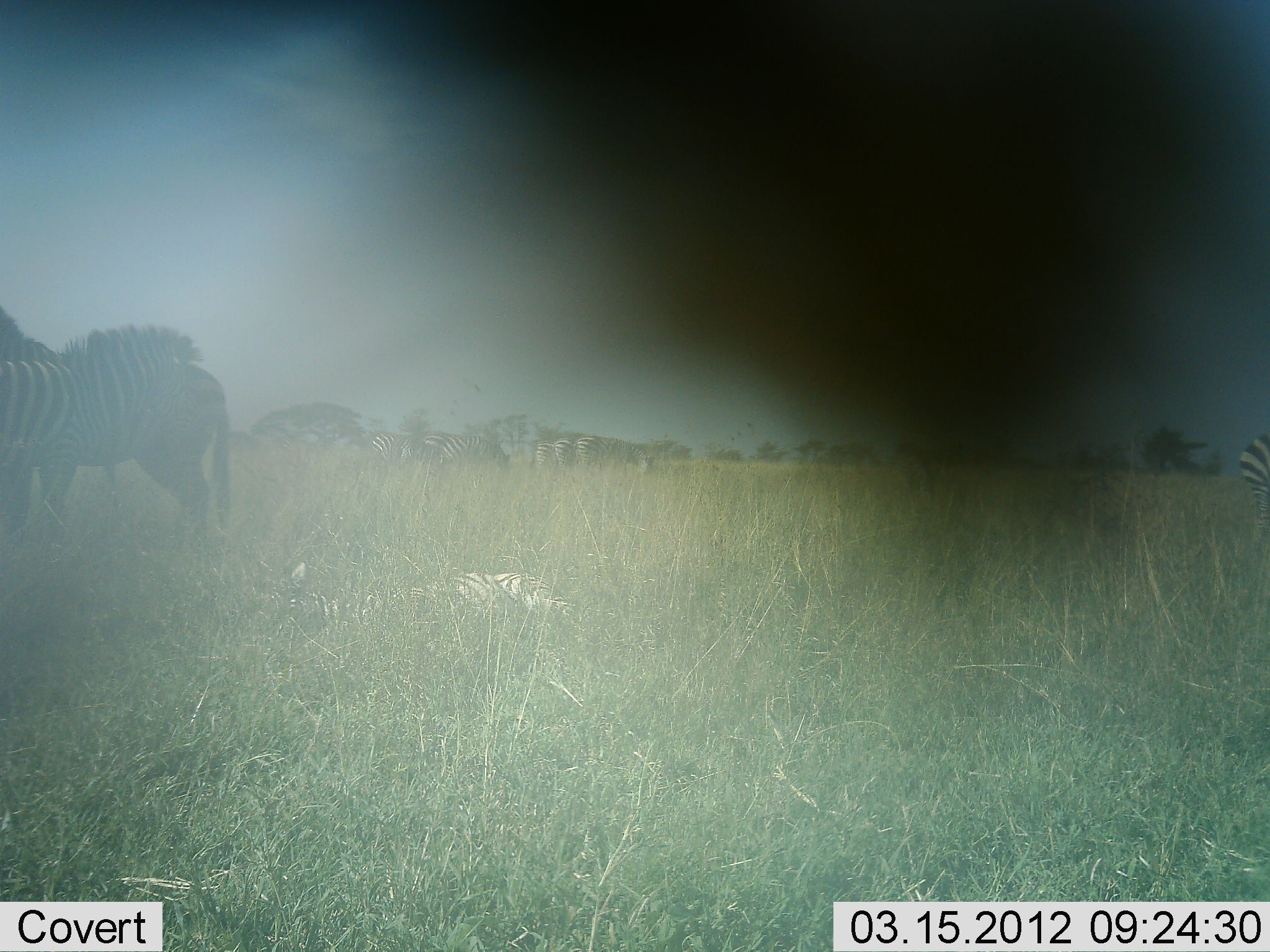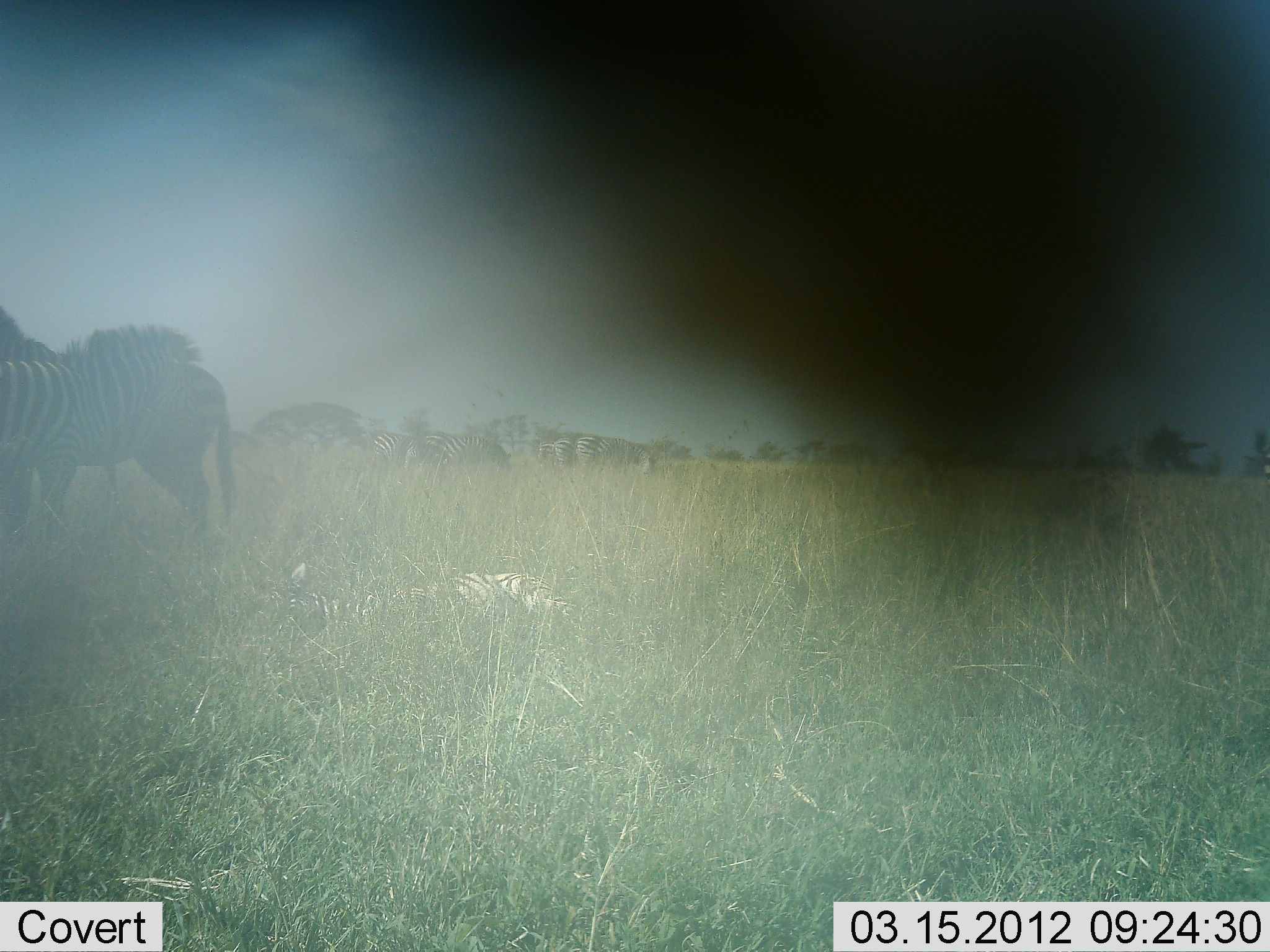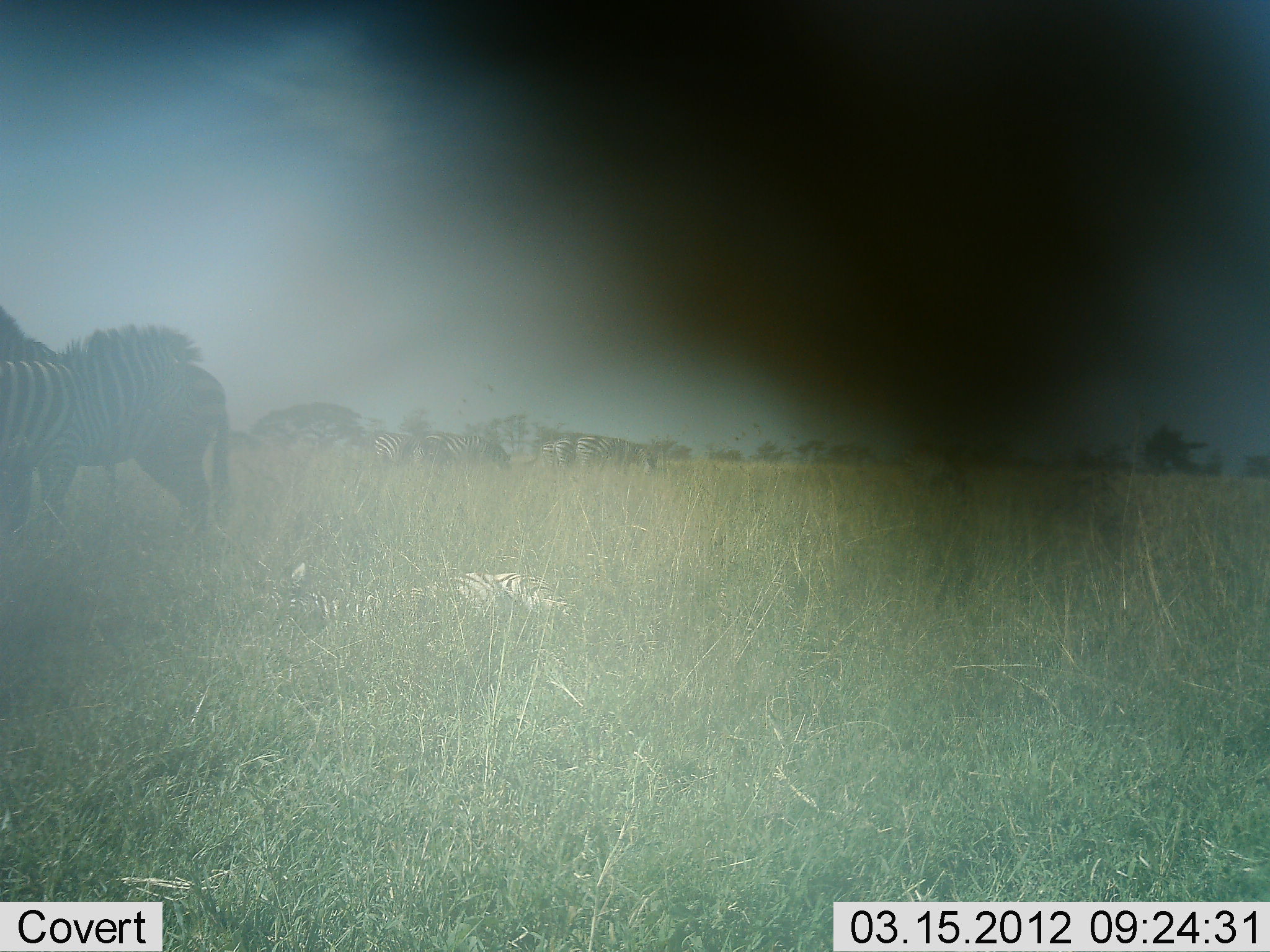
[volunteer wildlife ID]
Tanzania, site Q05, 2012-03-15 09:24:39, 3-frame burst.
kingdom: Animalia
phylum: Chordata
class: Mammalia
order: Perissodactyla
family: Equidae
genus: Equus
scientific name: Equus quagga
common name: plains zebra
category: zebra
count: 9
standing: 92%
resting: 58%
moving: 50%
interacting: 0%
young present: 33%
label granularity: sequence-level